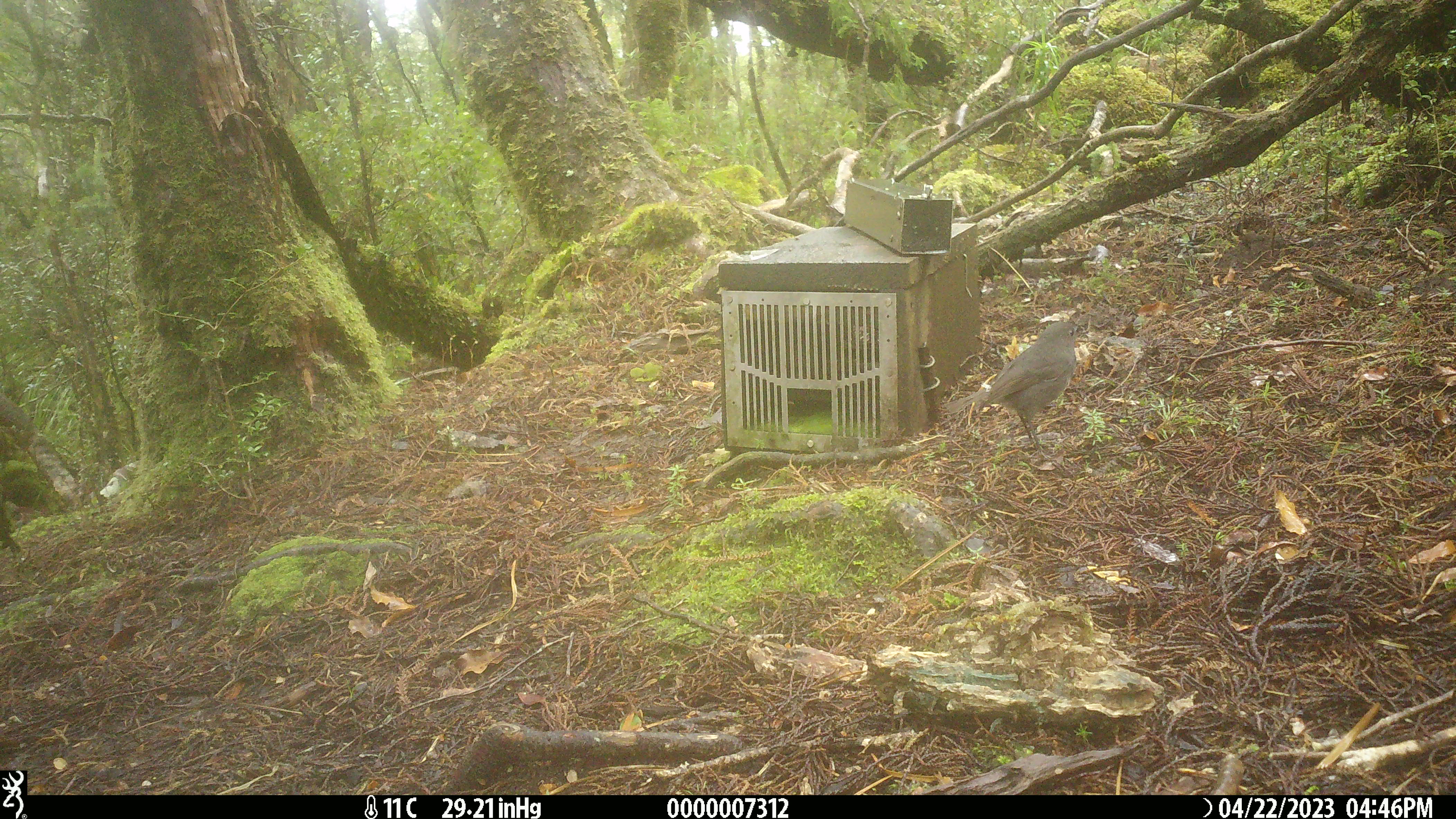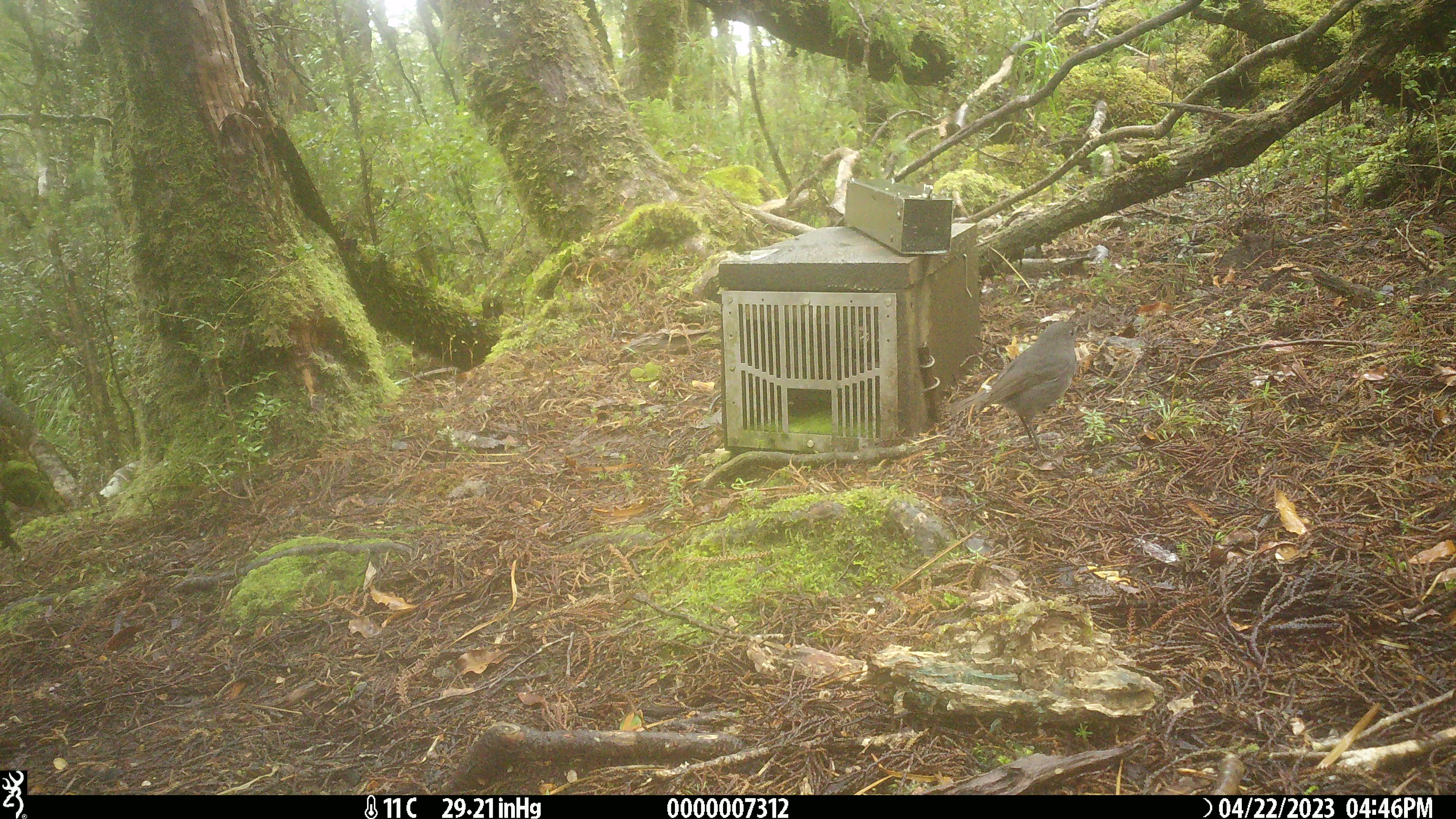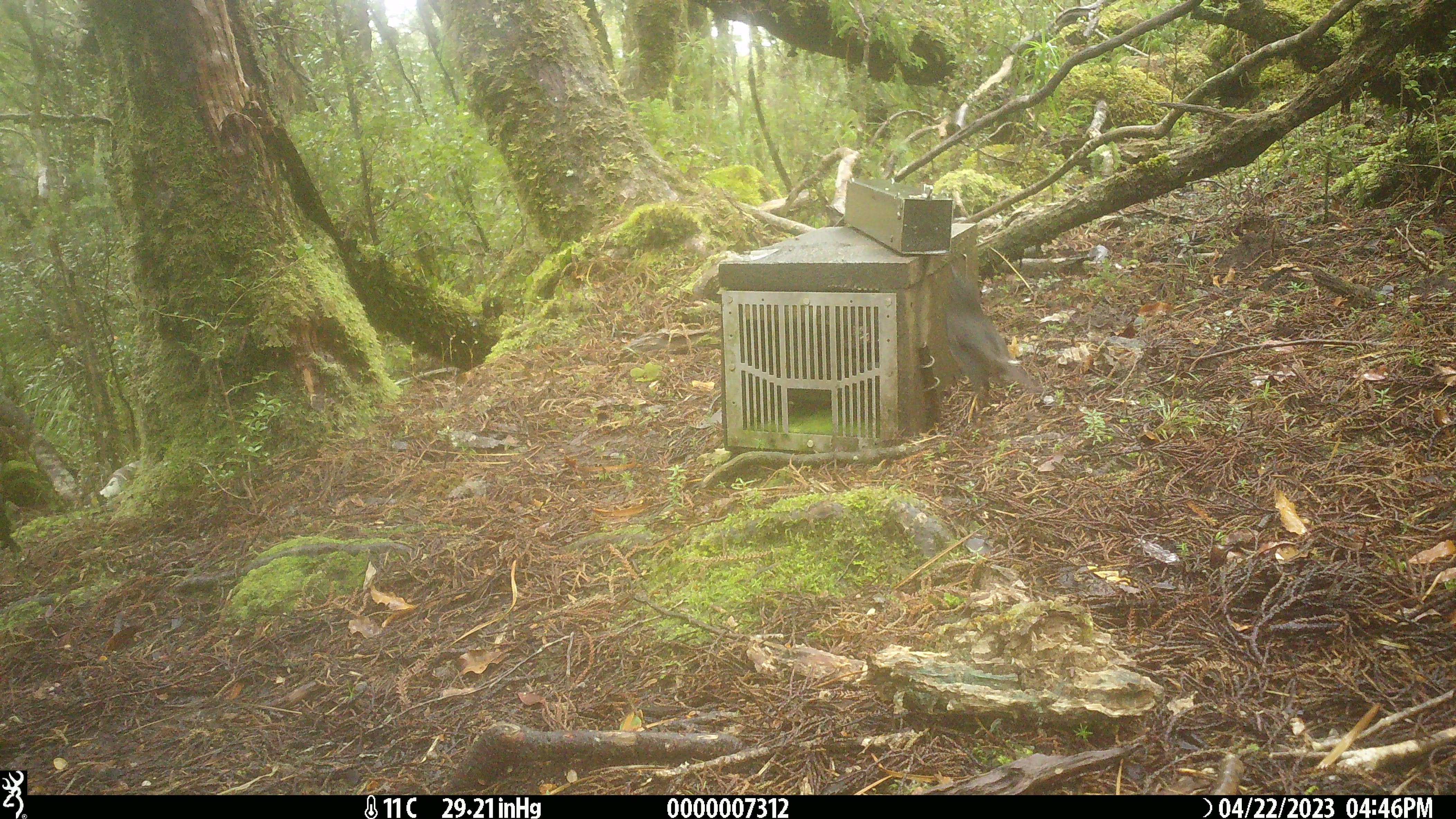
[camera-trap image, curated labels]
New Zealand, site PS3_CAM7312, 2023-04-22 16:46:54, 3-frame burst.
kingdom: Animalia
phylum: Chordata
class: Aves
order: Passeriformes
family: Petroicidae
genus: Petroica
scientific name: Petroica australis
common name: new zealand robin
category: robin